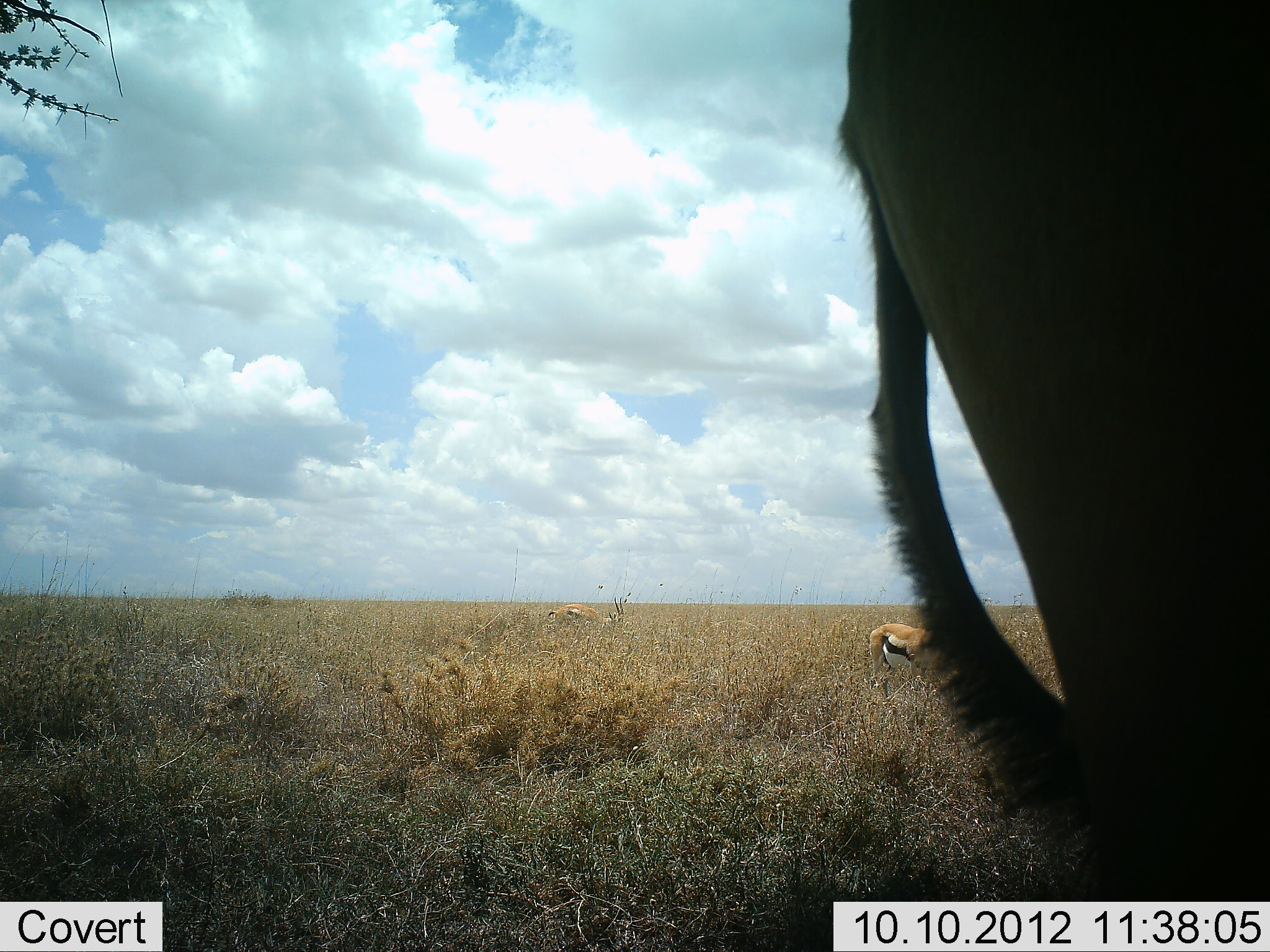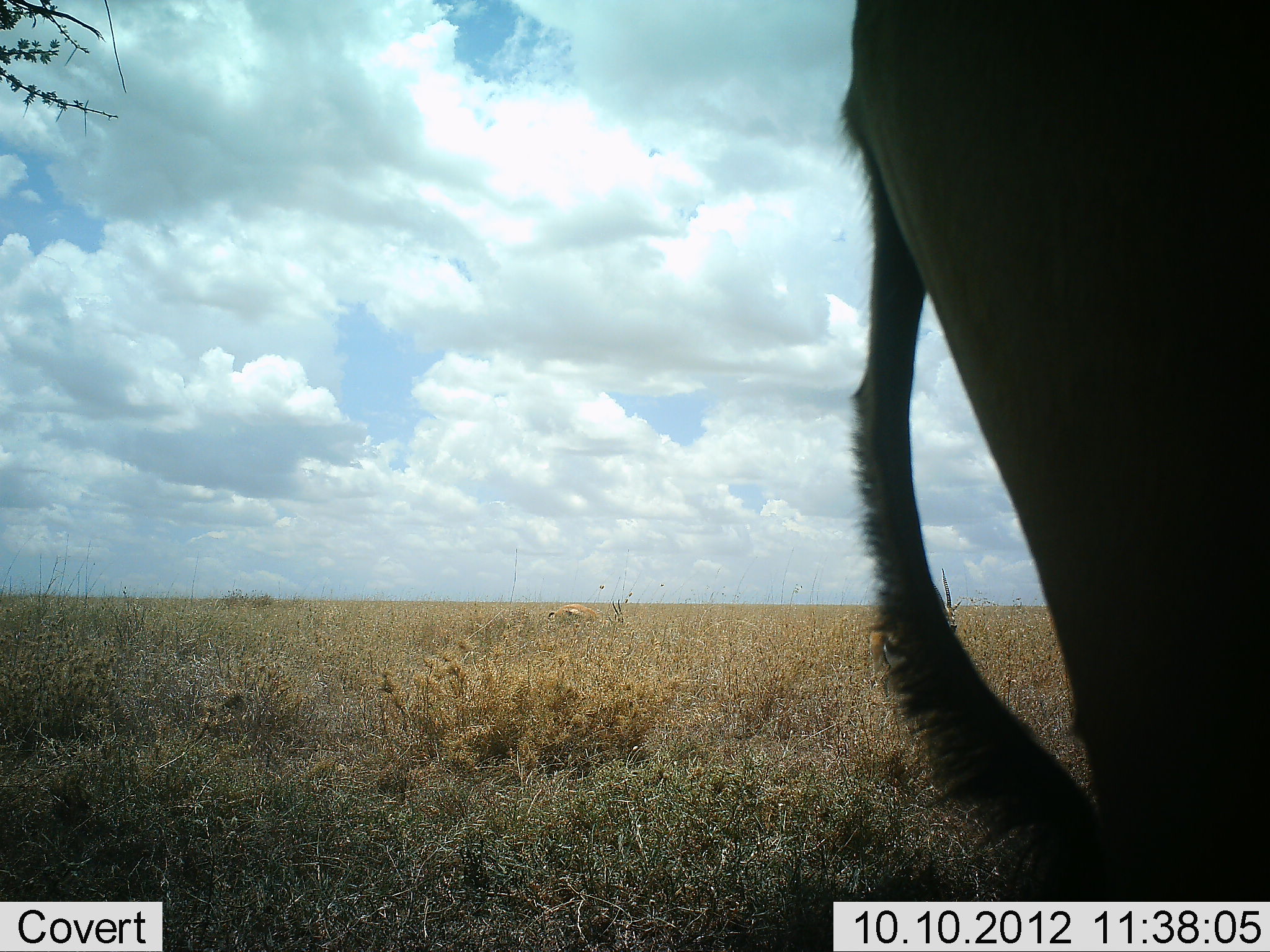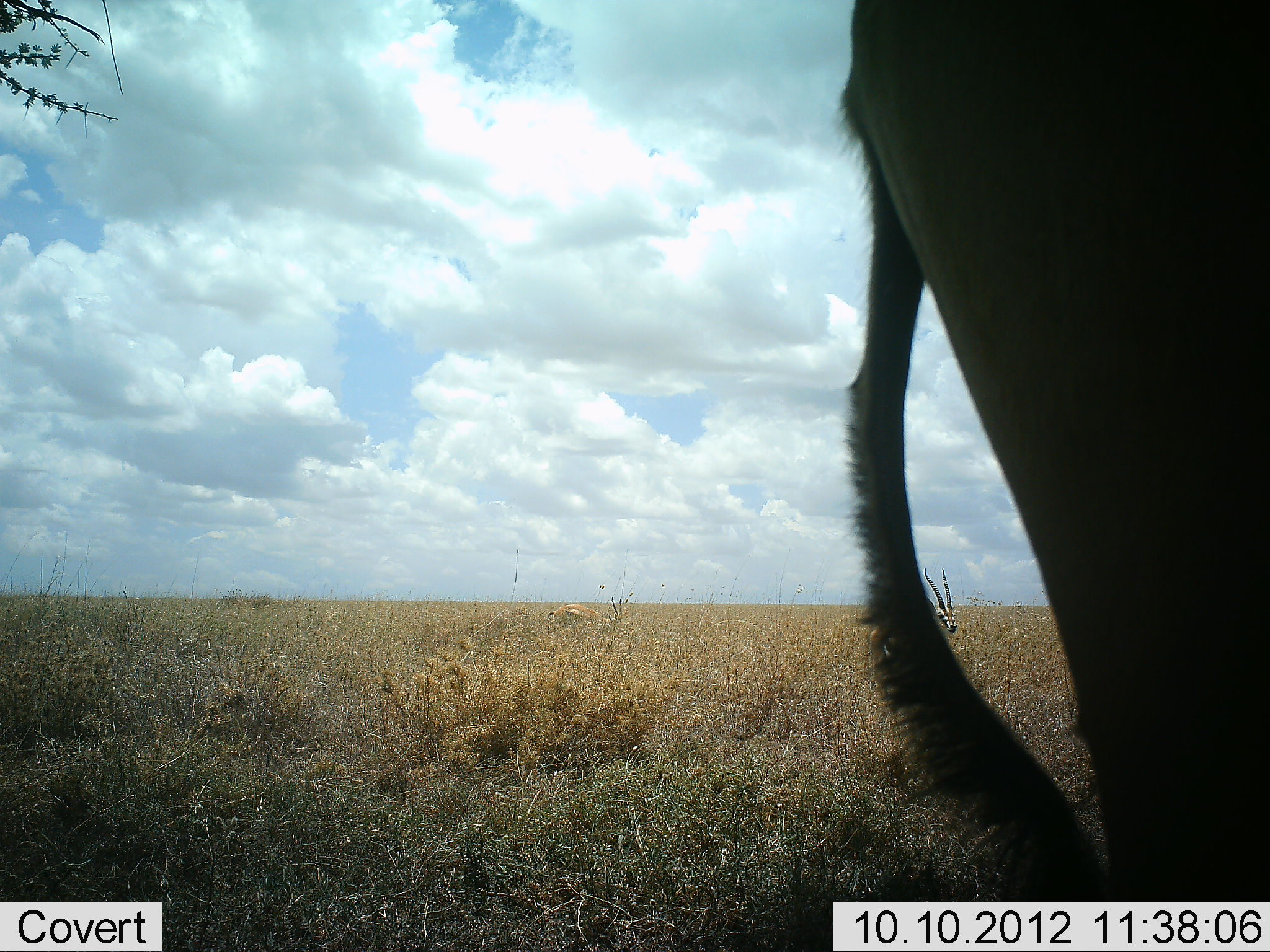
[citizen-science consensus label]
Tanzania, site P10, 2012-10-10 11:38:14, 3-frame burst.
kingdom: Animalia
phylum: Chordata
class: Mammalia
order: Artiodactyla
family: Bovidae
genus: Eudorcas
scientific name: Eudorcas thomsonii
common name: thomson's gazelle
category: gazellethomsons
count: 2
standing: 95%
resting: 5%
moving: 0%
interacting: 0%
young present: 0%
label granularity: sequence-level